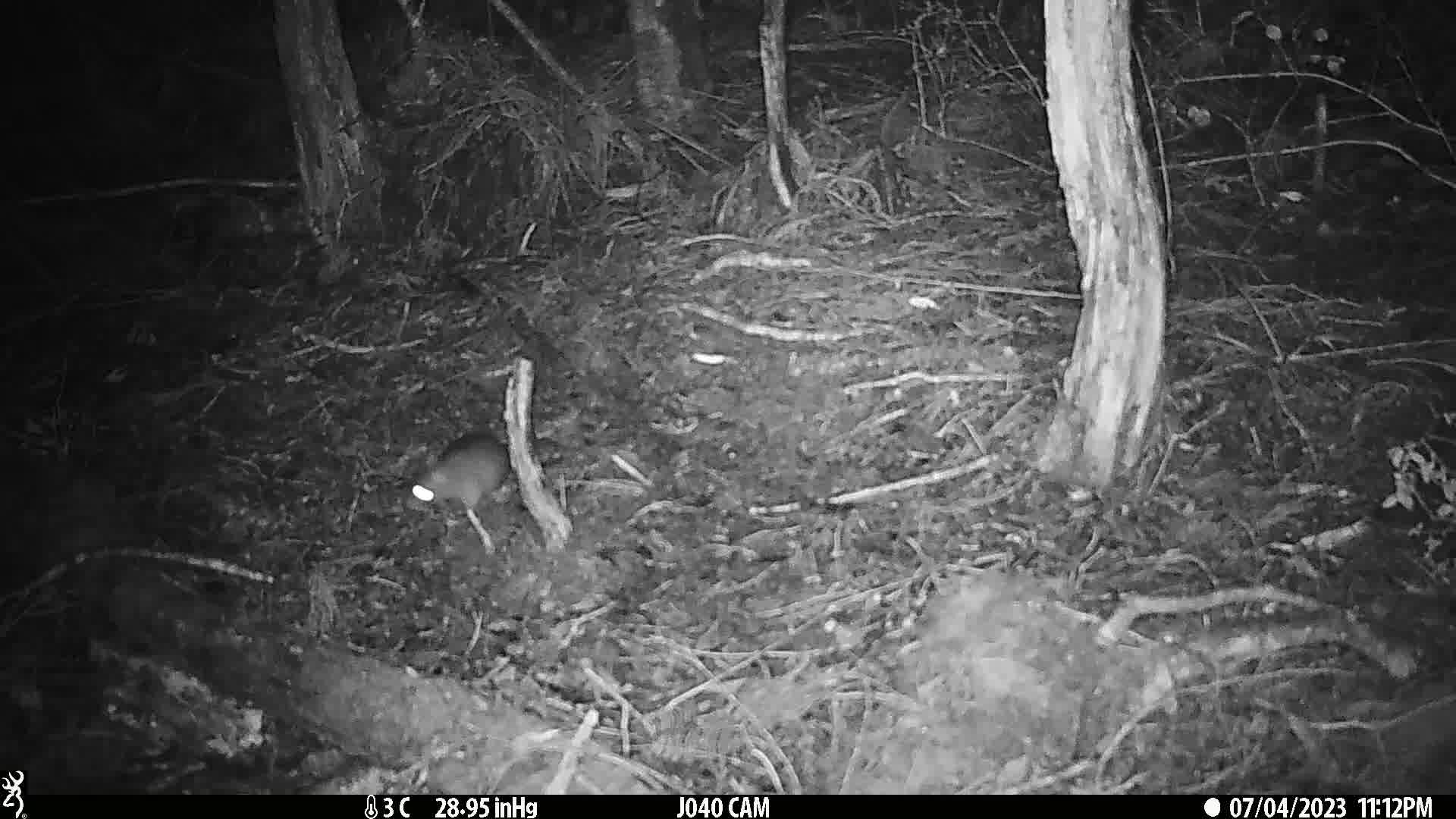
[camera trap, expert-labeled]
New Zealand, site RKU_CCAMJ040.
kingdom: Animalia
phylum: Chordata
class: Mammalia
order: Rodentia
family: Muridae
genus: Rattus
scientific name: Rattus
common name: rat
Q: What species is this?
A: Rat (Rattus).